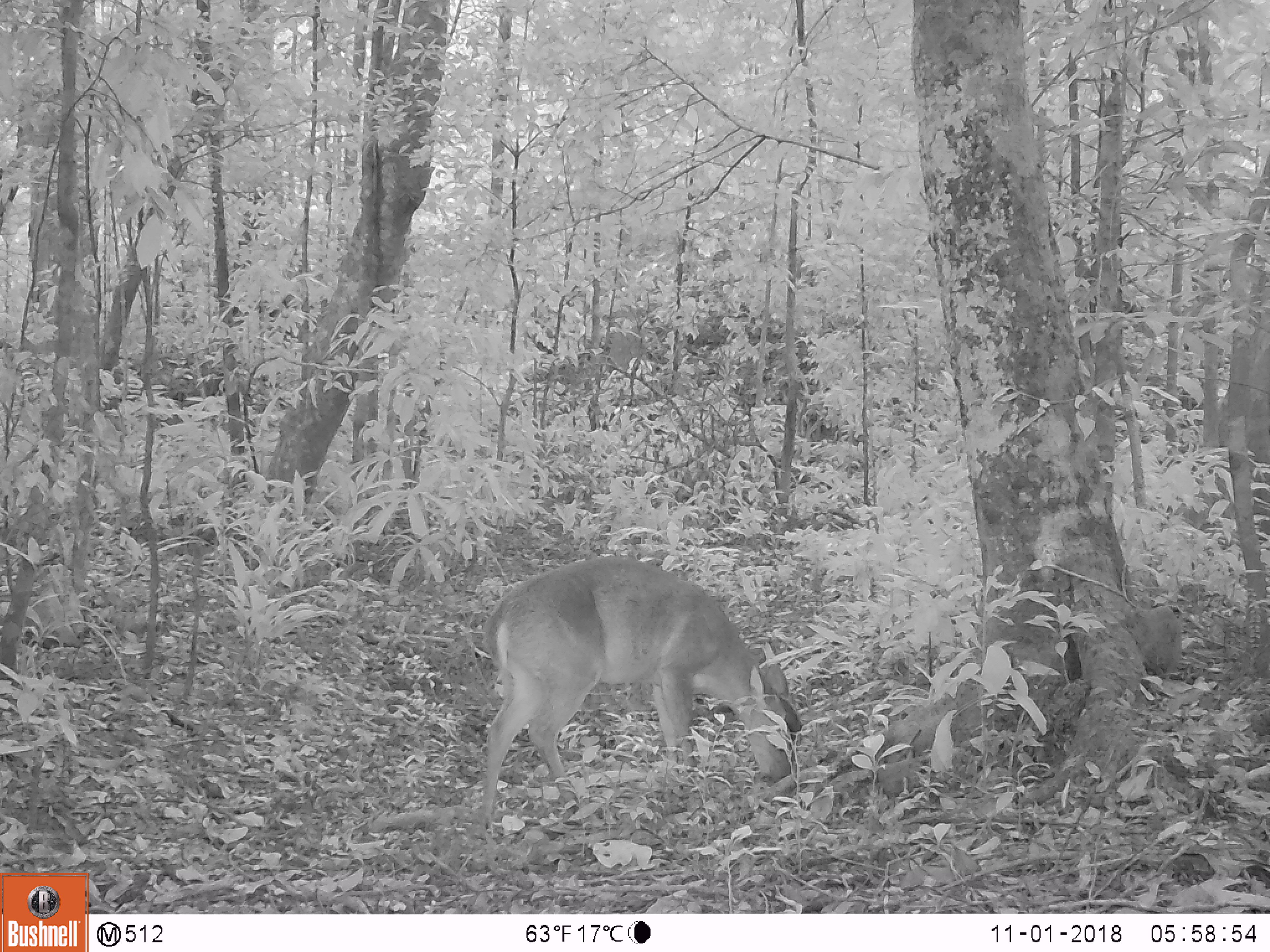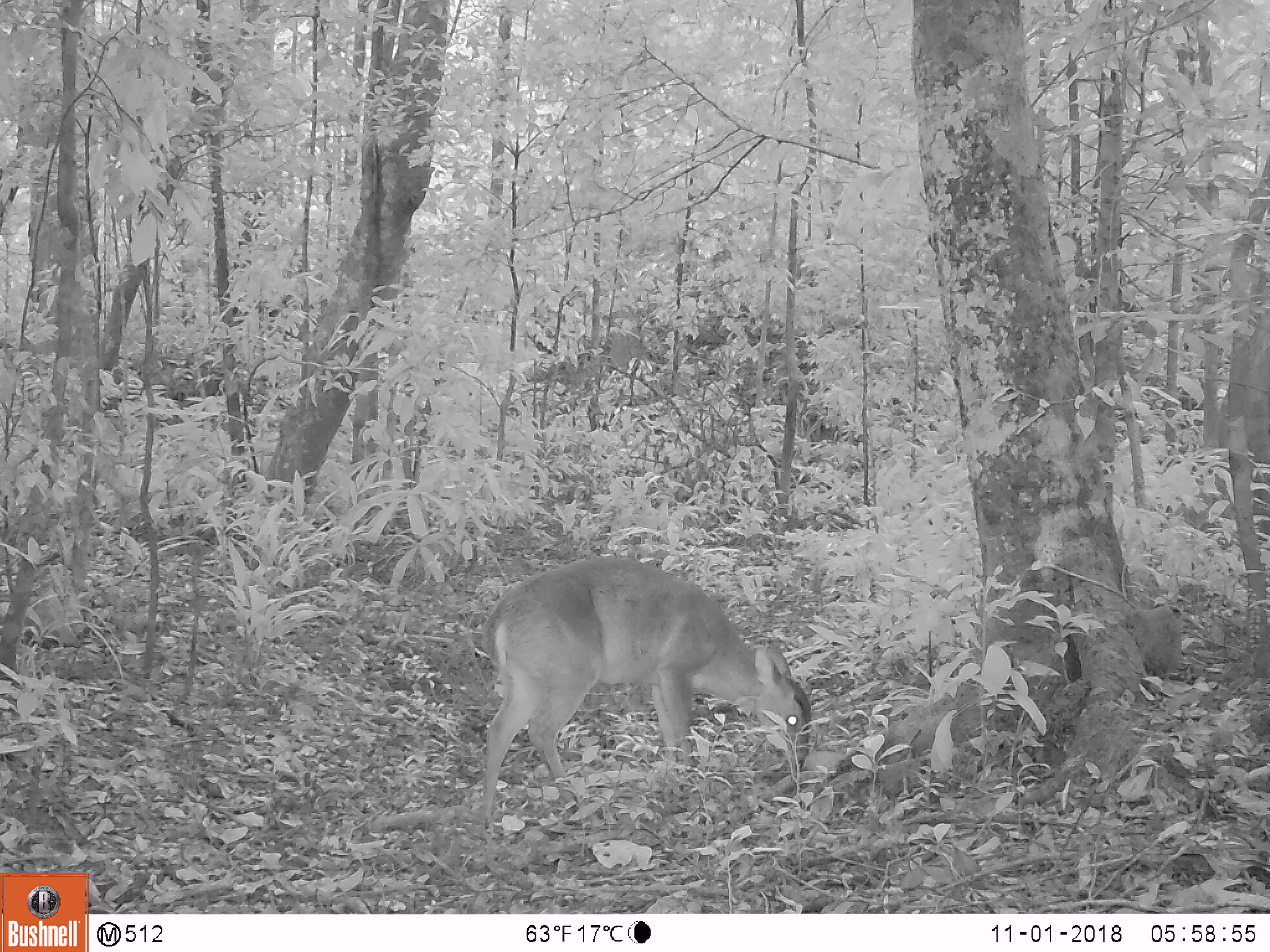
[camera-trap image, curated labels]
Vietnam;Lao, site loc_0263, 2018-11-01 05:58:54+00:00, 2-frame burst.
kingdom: Animalia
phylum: Chordata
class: Mammalia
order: Artiodactyla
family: Cervidae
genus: Muntiacus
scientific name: Muntiacus vuquangensis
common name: large-antlered muntjac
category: large antlered muntjac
Large antlered muntjac (large-antlered muntjac) (Muntiacus vuquangensis). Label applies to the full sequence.